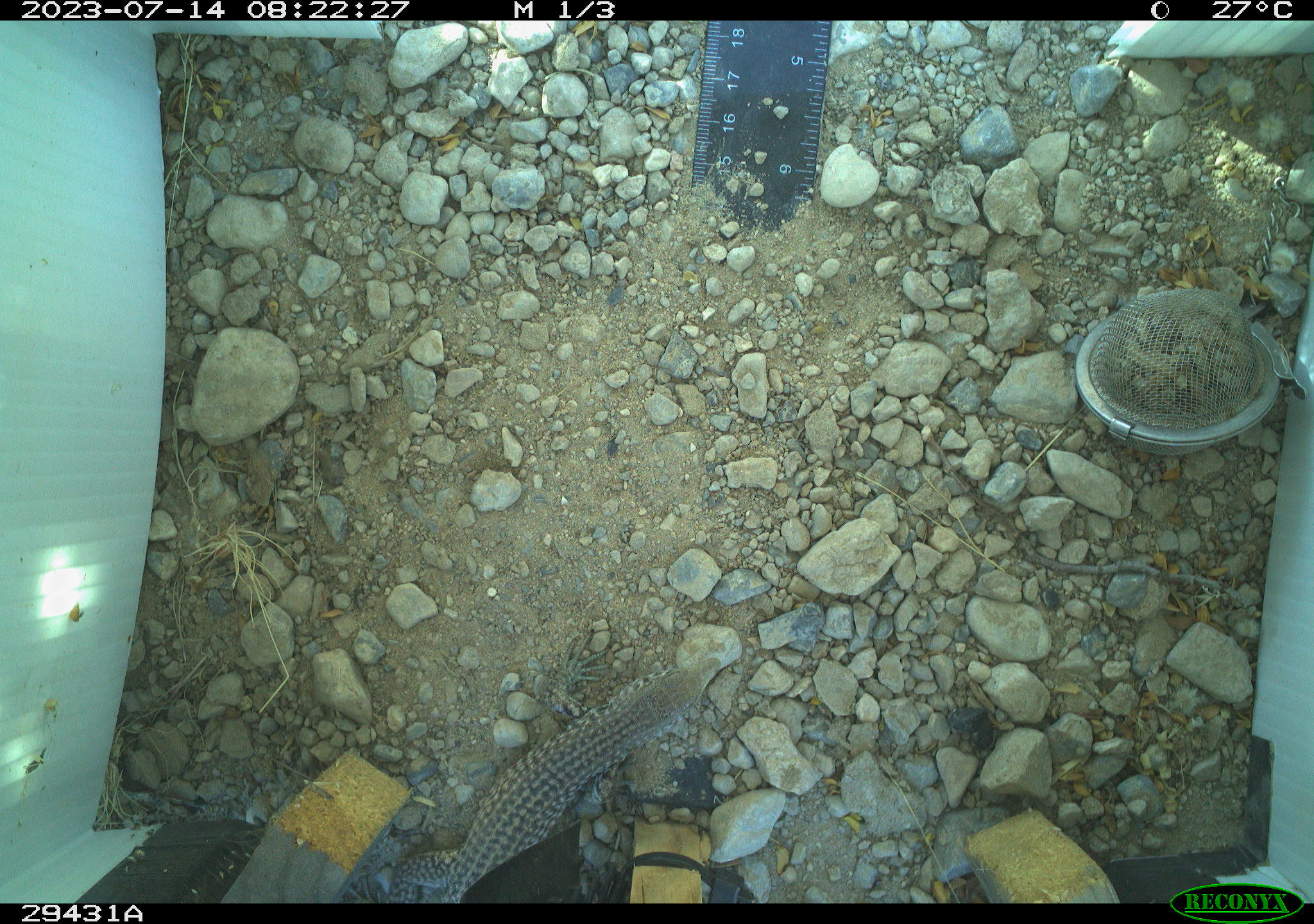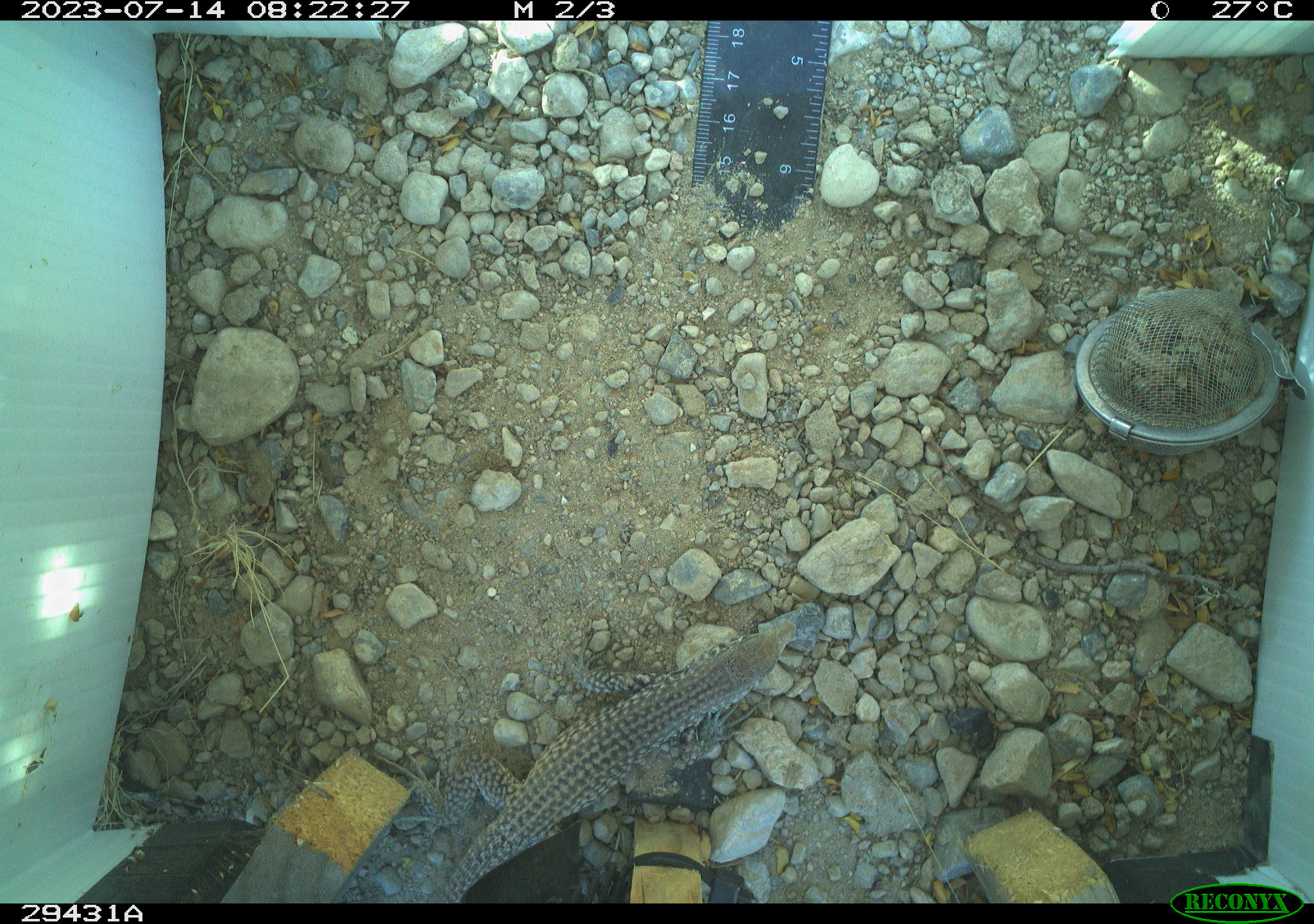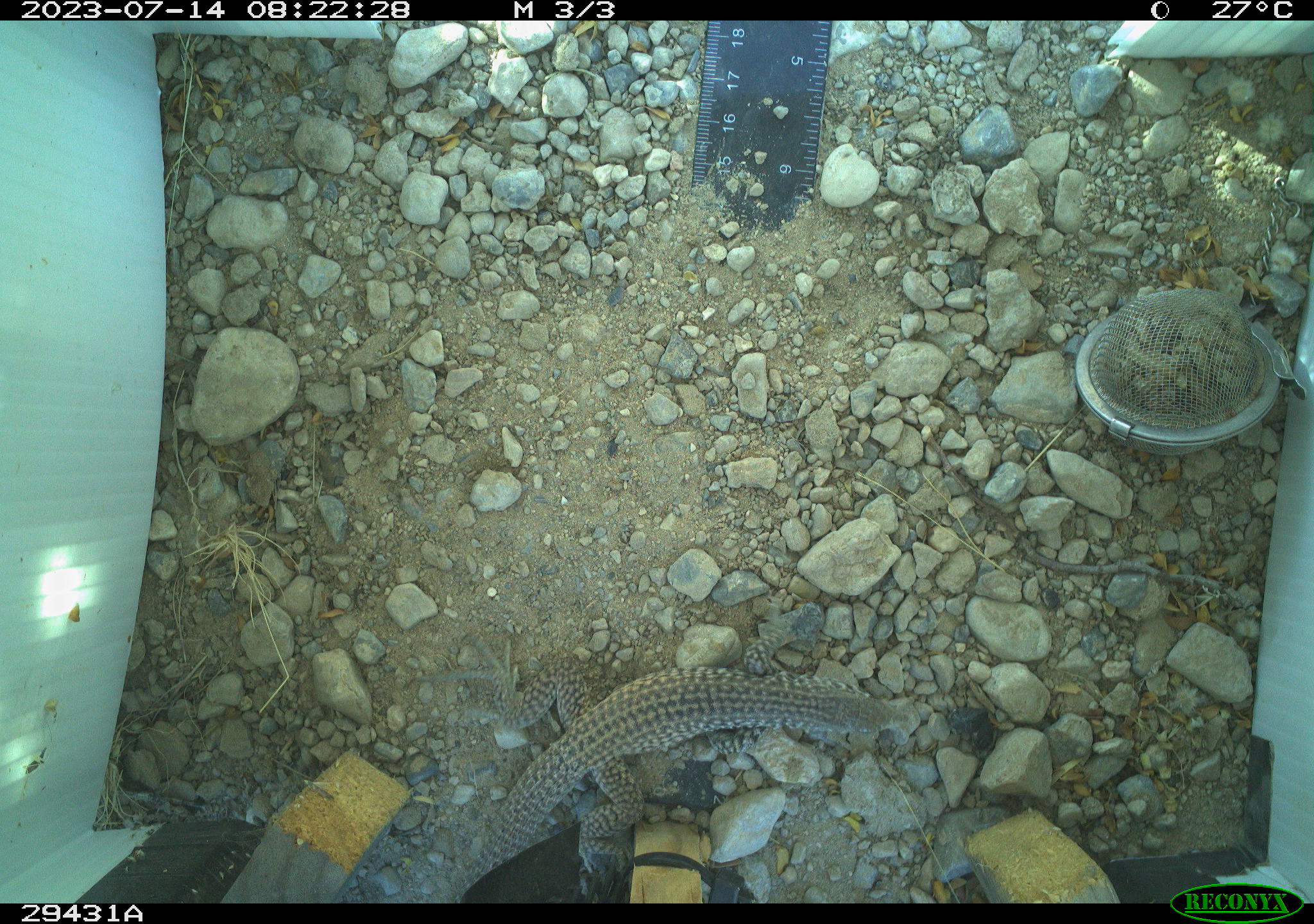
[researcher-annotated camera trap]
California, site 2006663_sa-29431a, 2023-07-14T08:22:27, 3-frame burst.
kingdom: Animalia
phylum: Chordata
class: Reptilia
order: Squamata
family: Teiidae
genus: Aspidoscelis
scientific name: Aspidoscelis tigris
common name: western whiptail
Western whiptail (Aspidoscelis tigris).